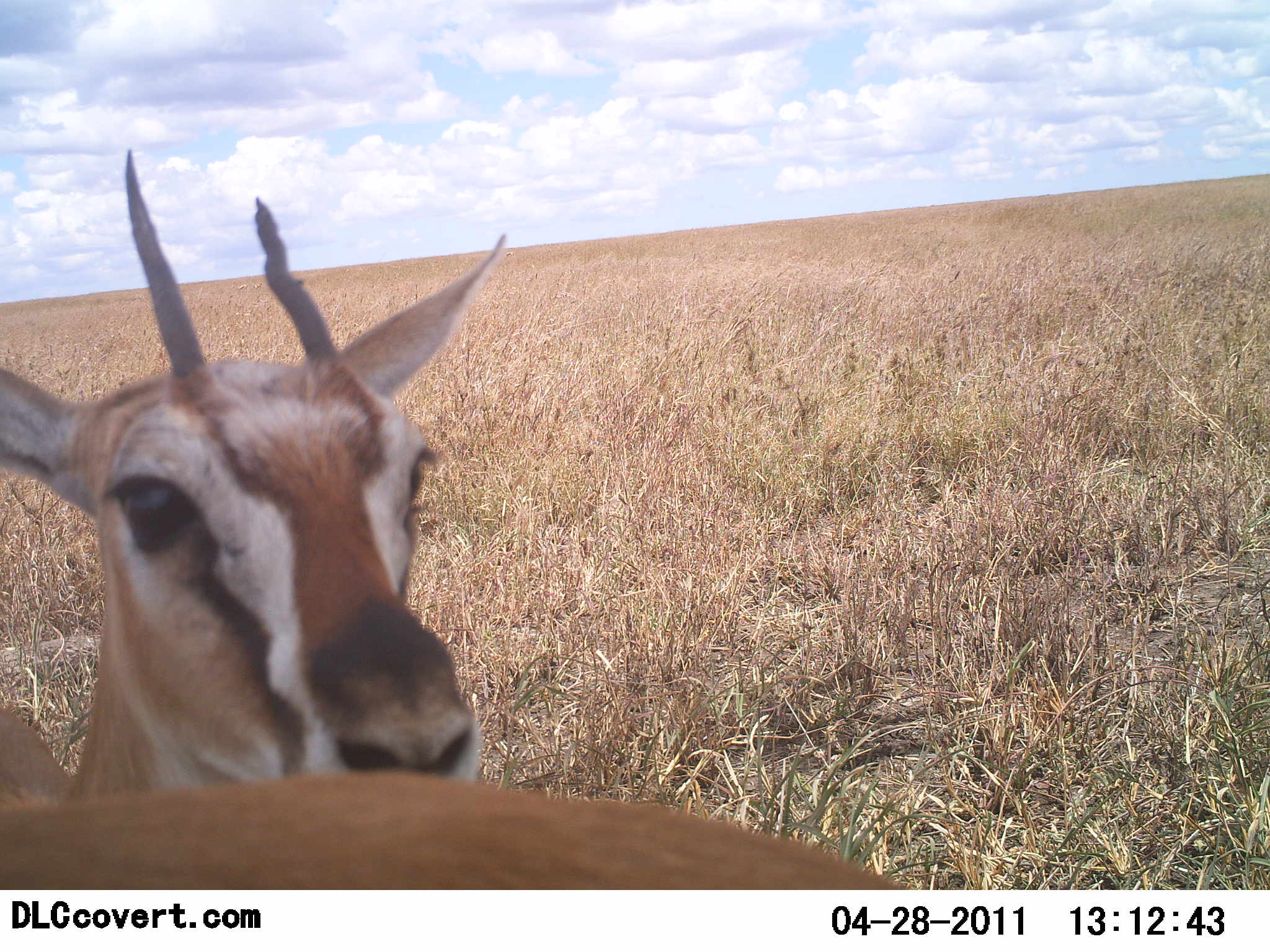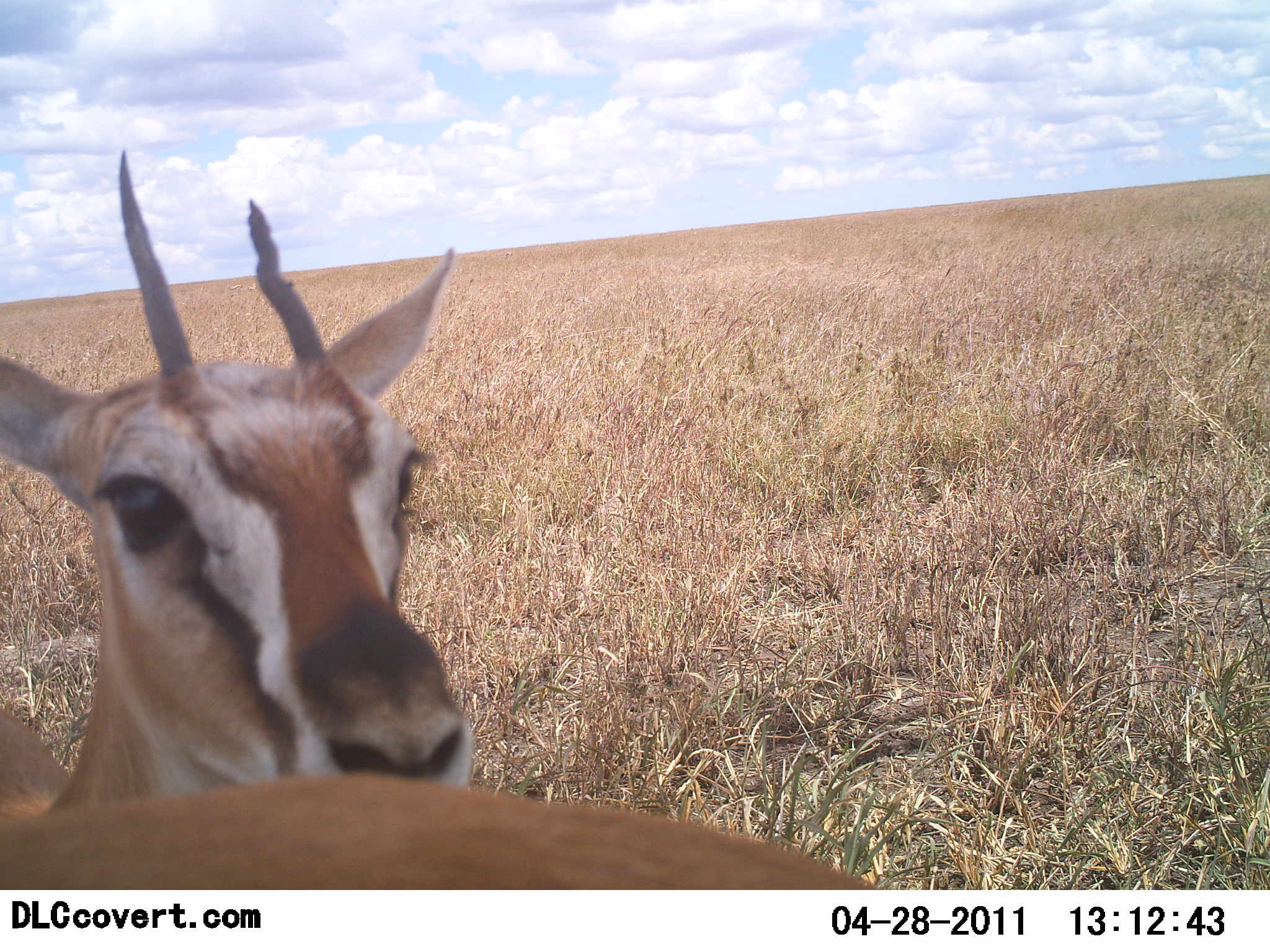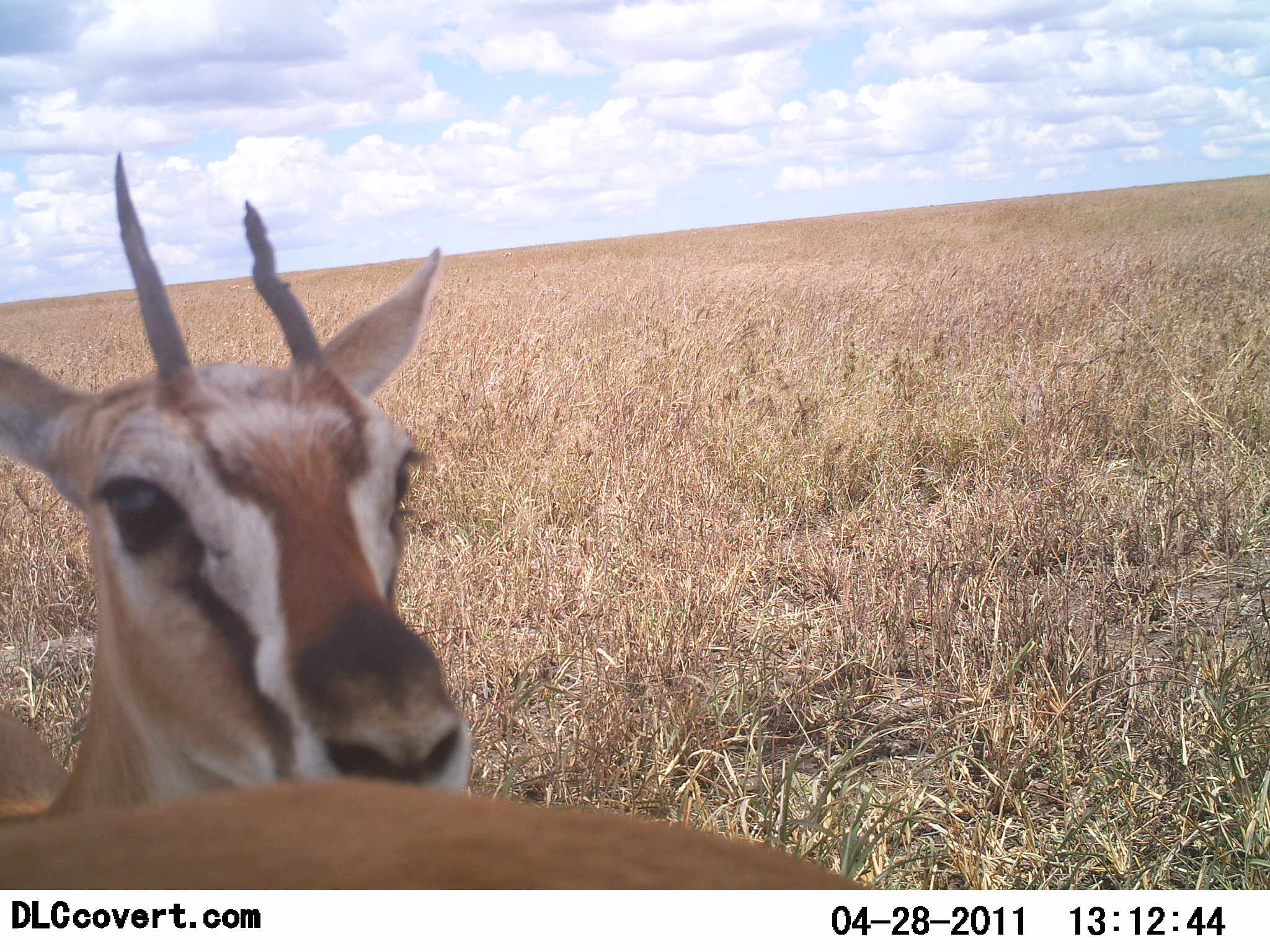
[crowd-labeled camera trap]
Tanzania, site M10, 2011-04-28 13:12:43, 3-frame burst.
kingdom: Animalia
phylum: Chordata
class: Mammalia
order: Artiodactyla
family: Bovidae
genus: Eudorcas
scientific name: Eudorcas thomsonii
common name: thomson's gazelle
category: gazellethomsons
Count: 2.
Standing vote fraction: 90%.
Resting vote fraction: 10%.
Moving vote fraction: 0%.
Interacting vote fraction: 20%.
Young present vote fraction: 0%.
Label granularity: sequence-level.